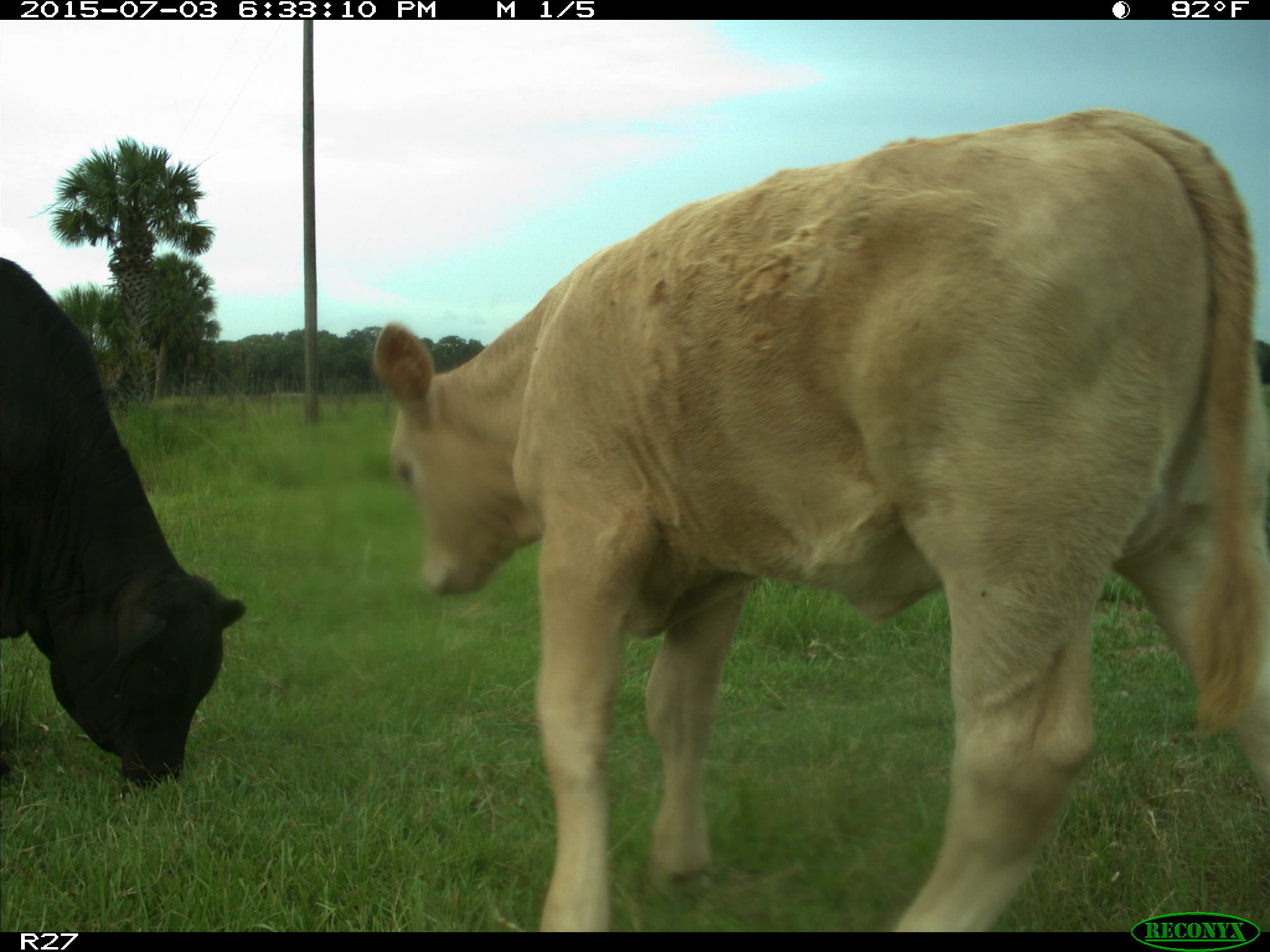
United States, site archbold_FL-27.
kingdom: Animalia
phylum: Chordata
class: Mammalia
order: Artiodactyla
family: Bovidae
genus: Bos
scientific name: Bos taurus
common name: domestic cow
Bos taurus (domestic cow).